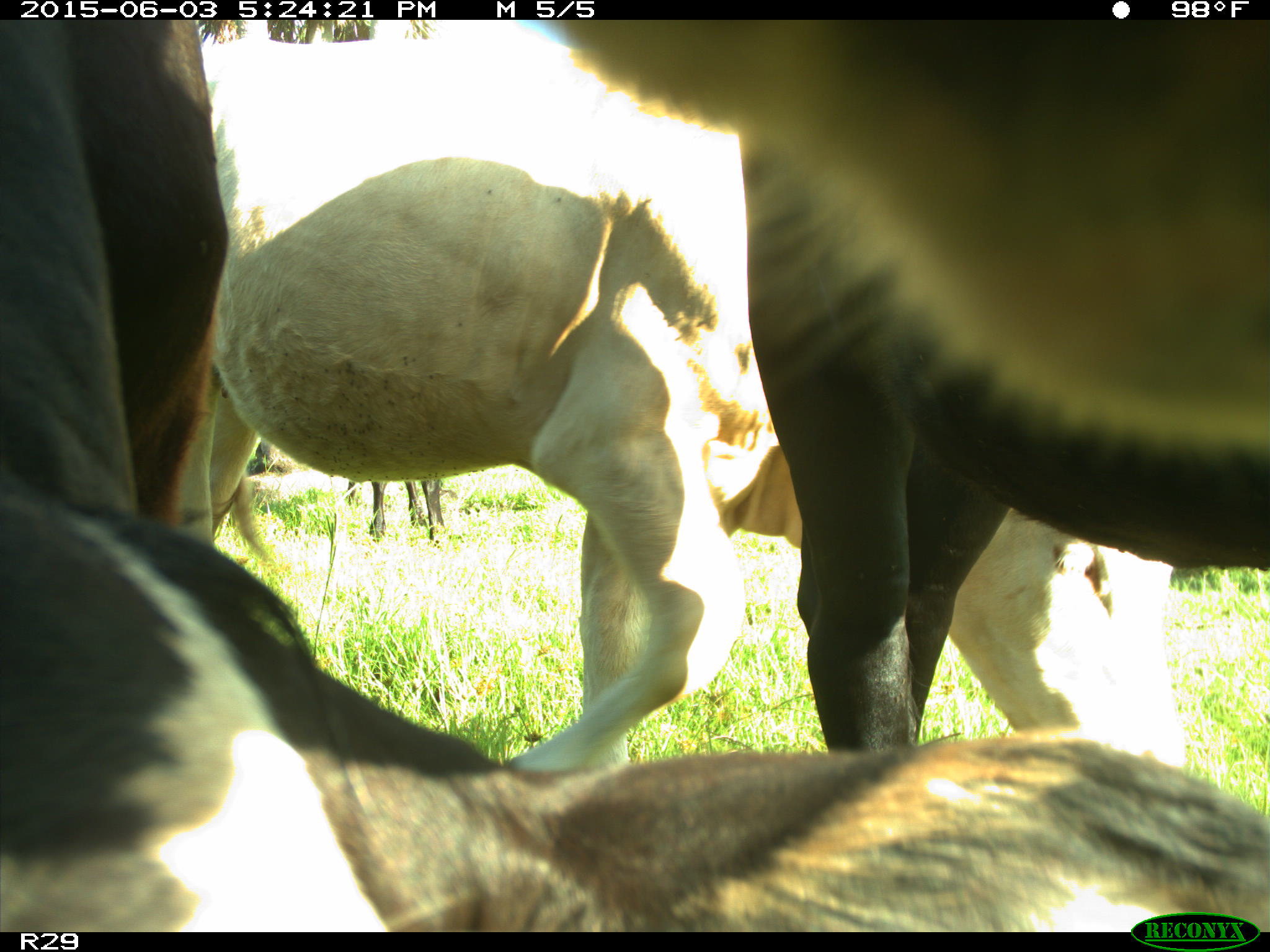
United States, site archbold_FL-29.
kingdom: Animalia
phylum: Chordata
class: Mammalia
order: Artiodactyla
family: Bovidae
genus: Bos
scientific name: Bos taurus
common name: domestic cow